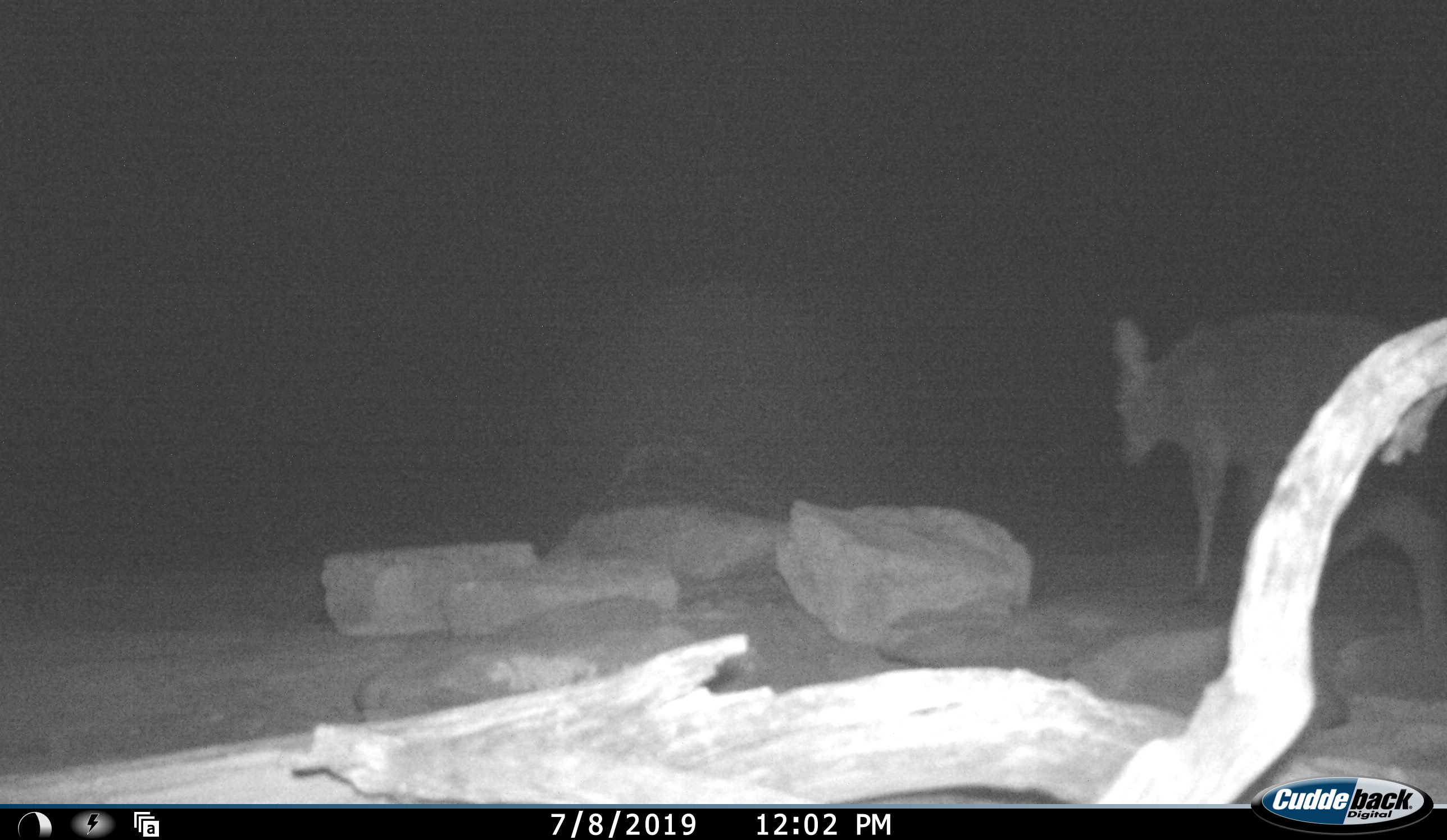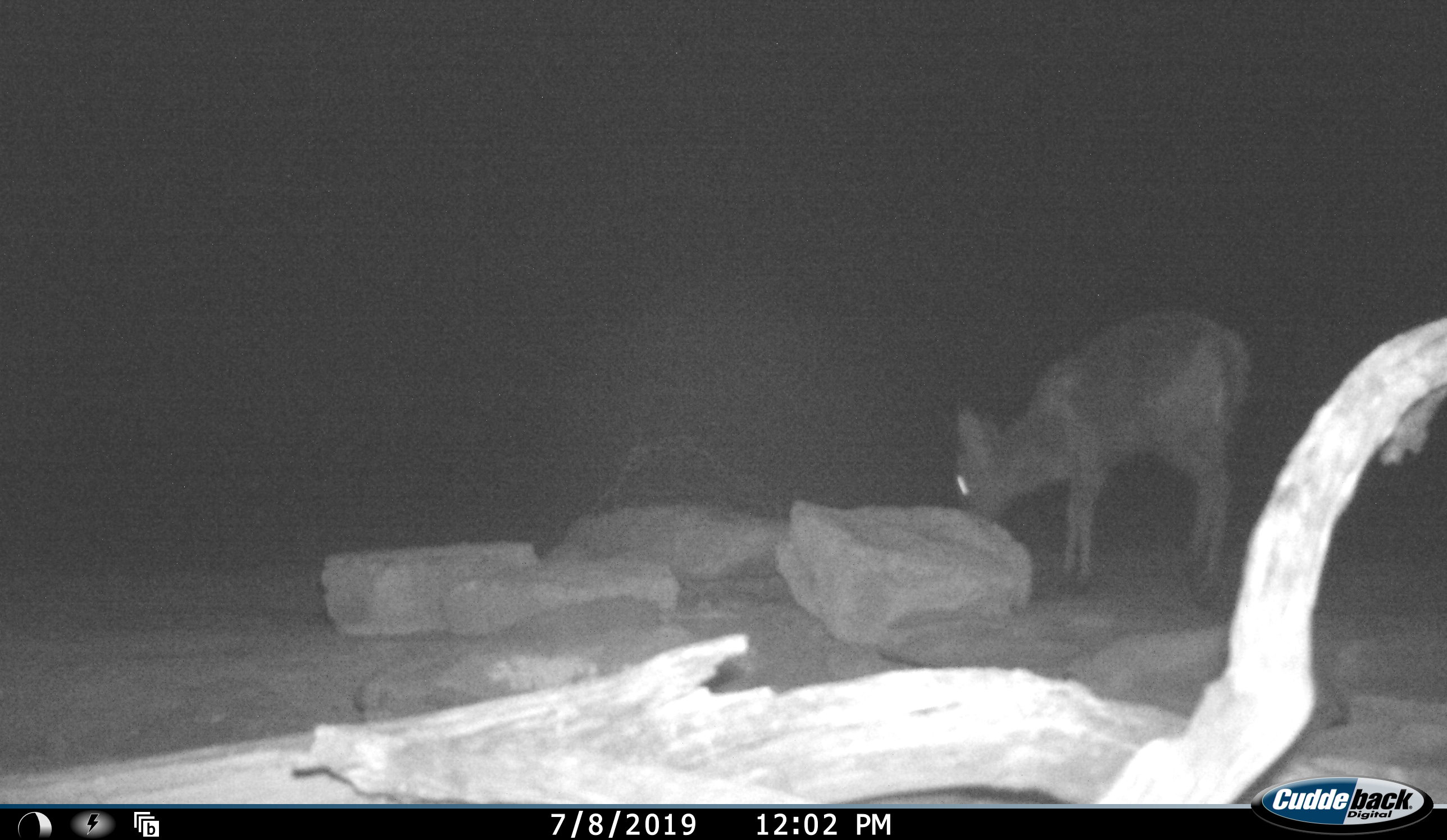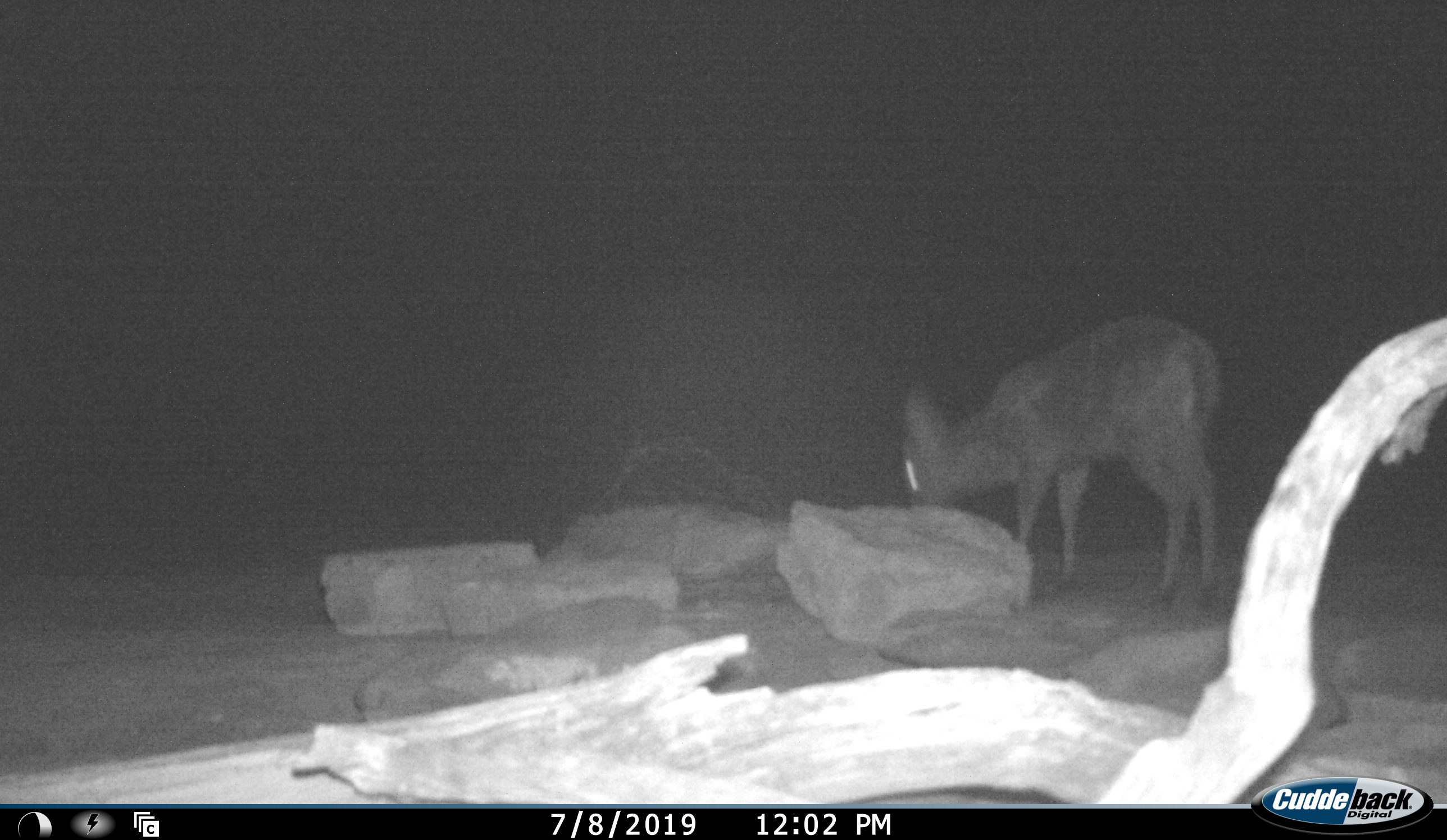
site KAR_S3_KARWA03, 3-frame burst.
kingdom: Animalia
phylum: Chordata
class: Mammalia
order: Artiodactyla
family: Bovidae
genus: Sylvicapra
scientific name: Sylvicapra grimmia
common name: common duiker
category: duikercommongrey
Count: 1.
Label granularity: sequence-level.